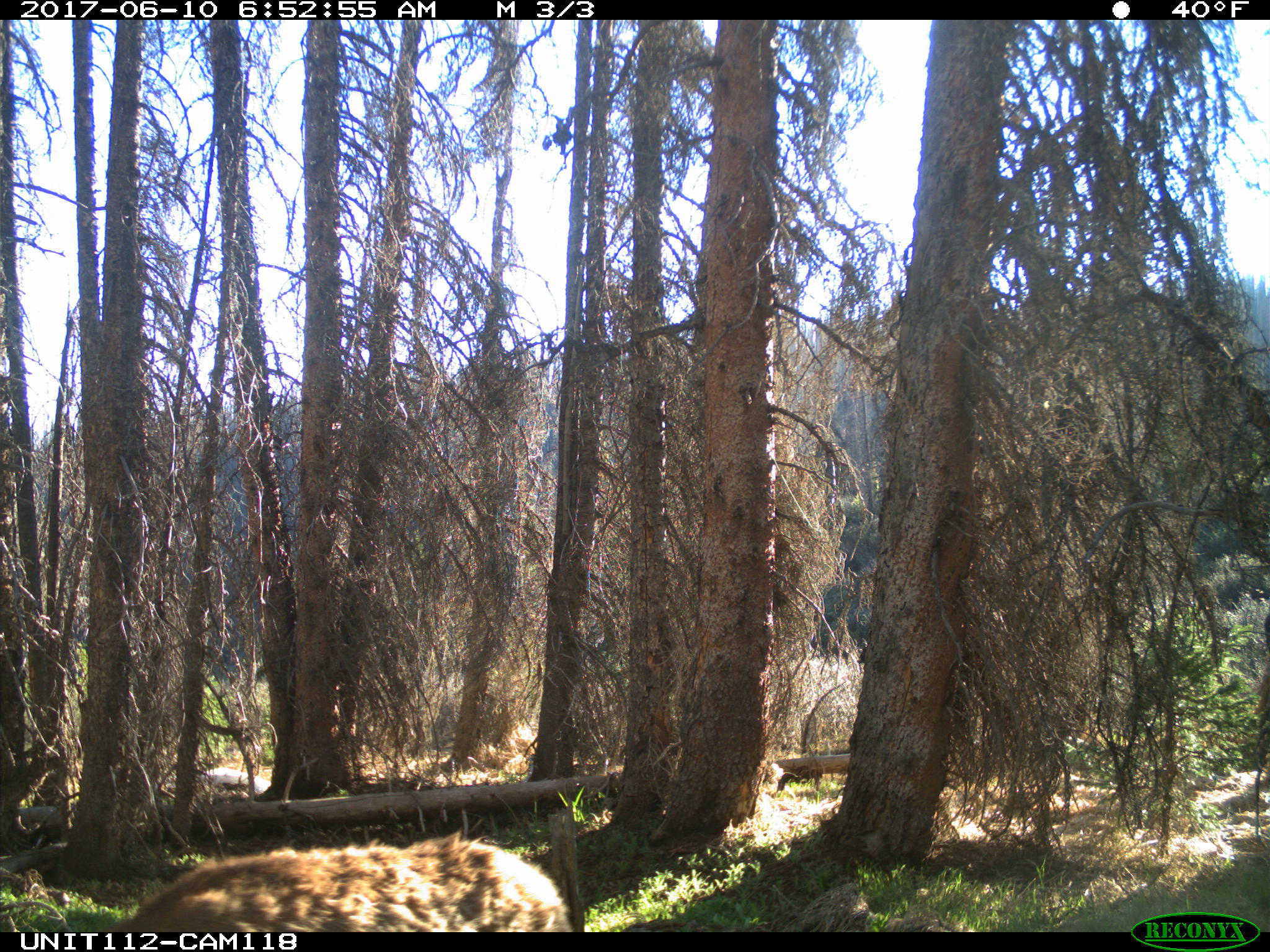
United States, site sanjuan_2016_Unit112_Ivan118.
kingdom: Animalia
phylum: Chordata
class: Mammalia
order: Artiodactyla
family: Cervidae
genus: Cervus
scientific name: Cervus elaphus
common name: red deer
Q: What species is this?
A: Cervus elaphus (red deer).